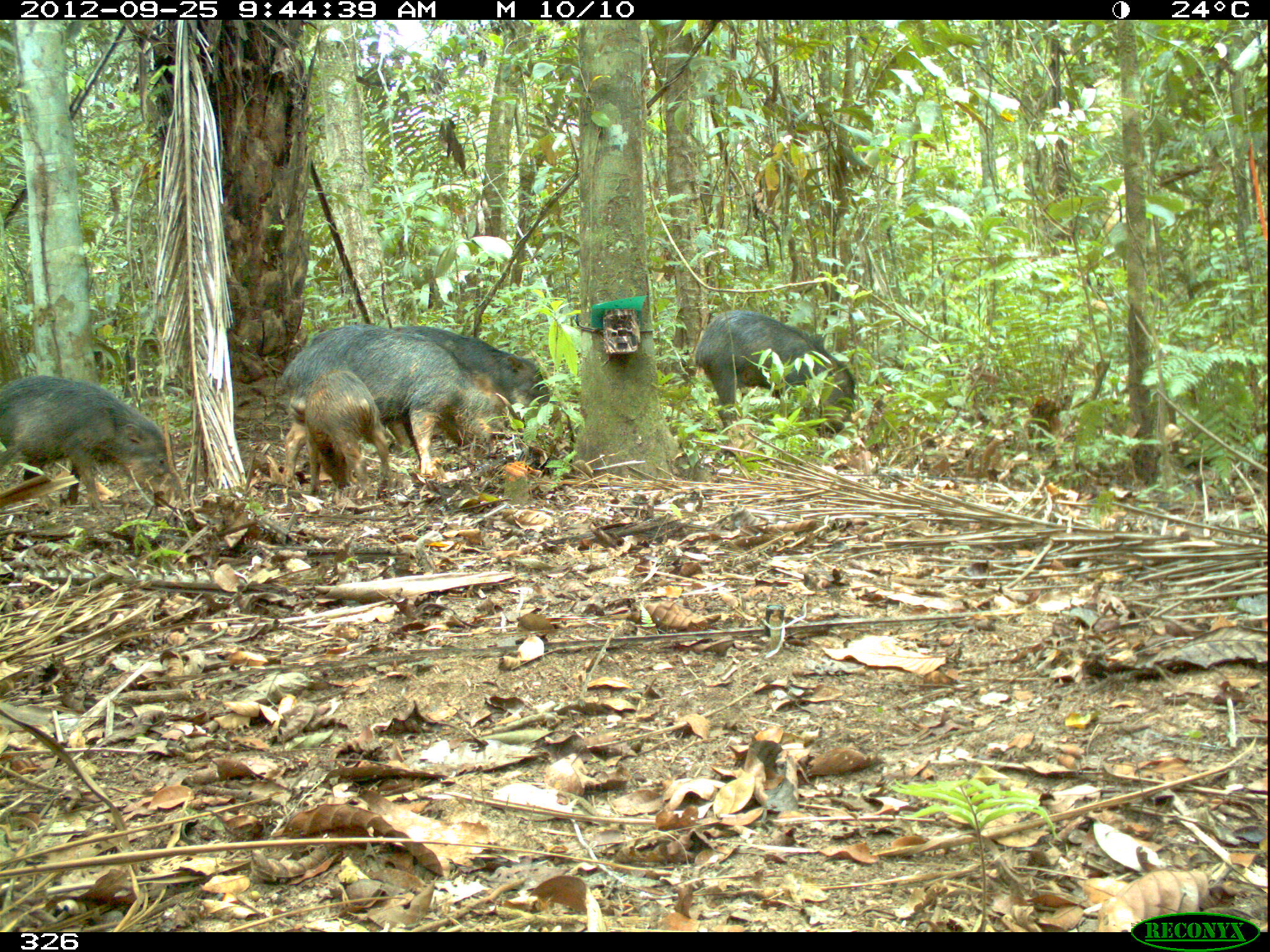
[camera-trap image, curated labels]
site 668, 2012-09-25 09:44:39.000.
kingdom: Animalia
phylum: Chordata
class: Mammalia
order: Artiodactyla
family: Tayassuidae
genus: Tayassu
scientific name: Tayassu pecari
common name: white-lipped peccary